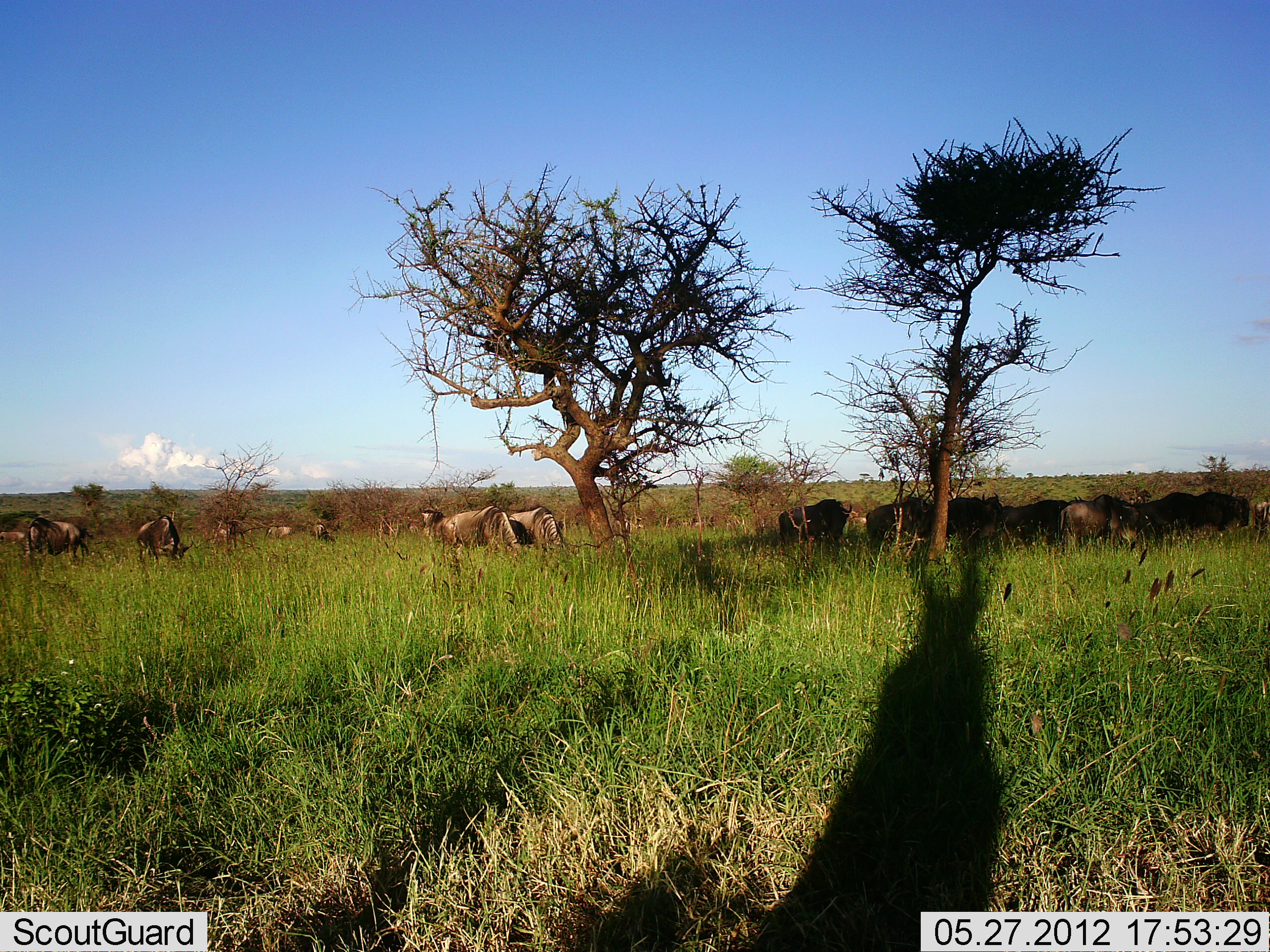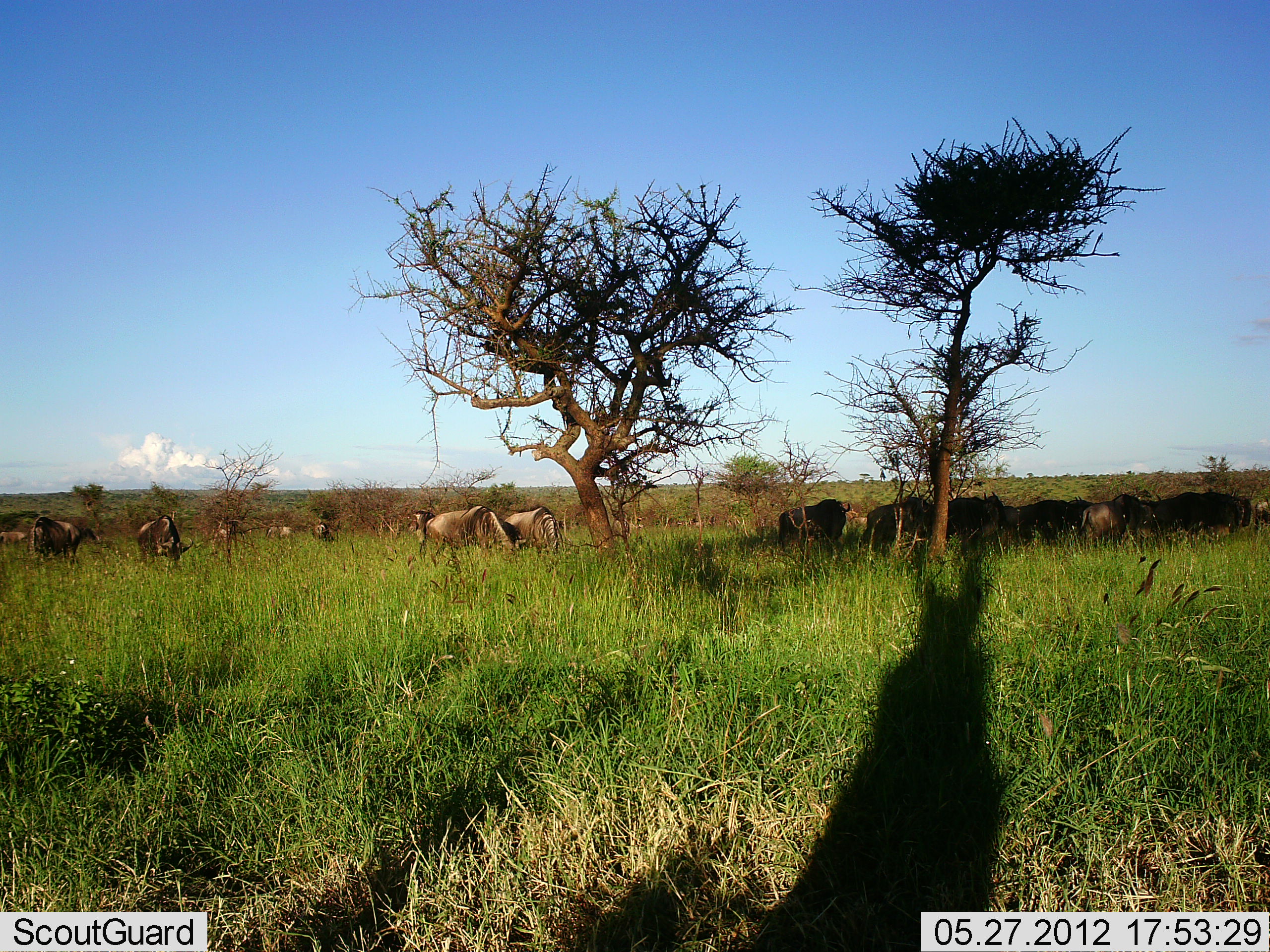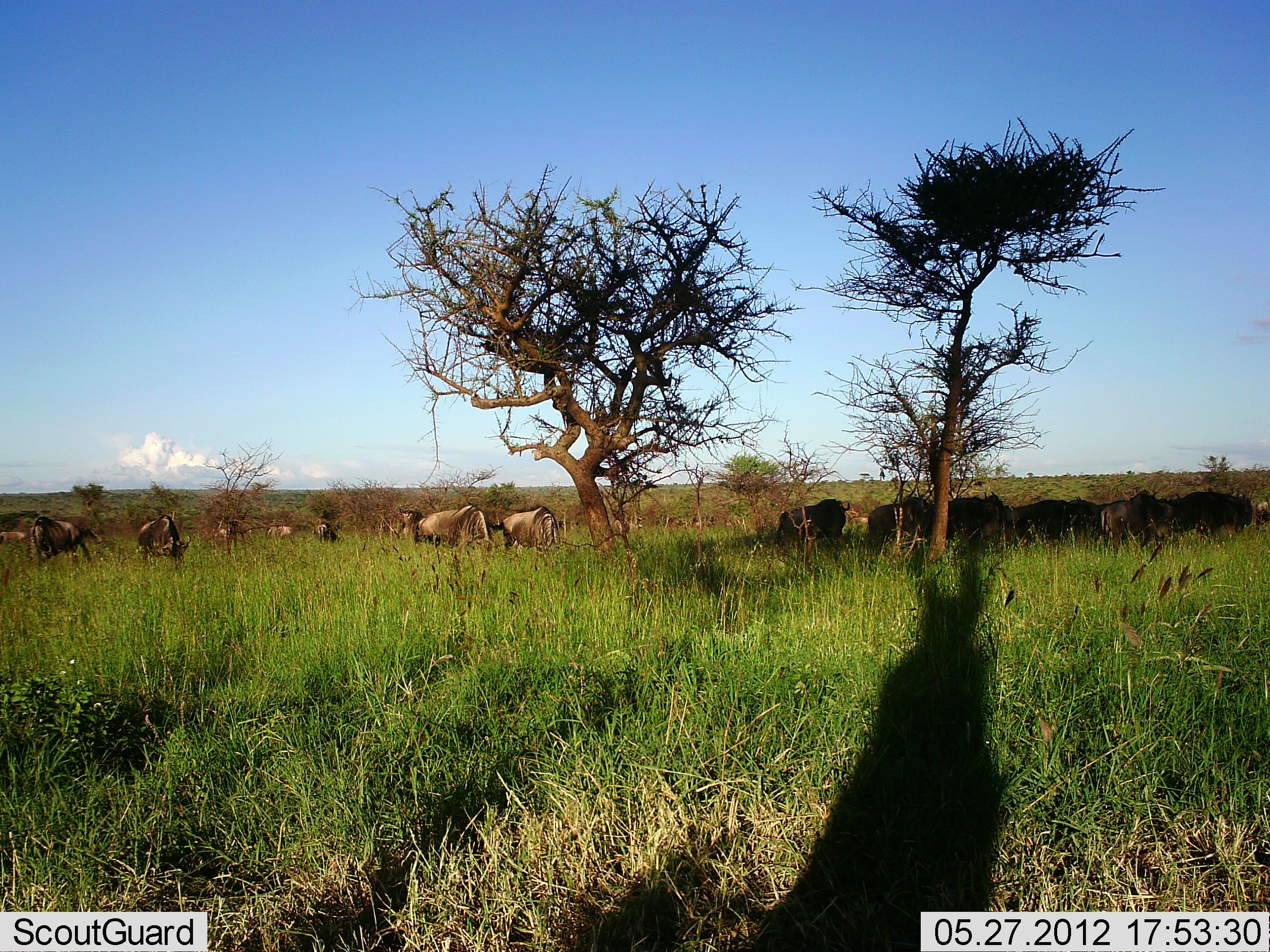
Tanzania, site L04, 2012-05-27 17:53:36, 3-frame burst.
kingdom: Animalia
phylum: Chordata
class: Mammalia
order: Artiodactyla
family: Bovidae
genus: Connochaetes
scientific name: Connochaetes taurinus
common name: blue wildebeest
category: wildebeest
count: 11-50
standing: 60%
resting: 20%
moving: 30%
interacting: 0%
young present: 0%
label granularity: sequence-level